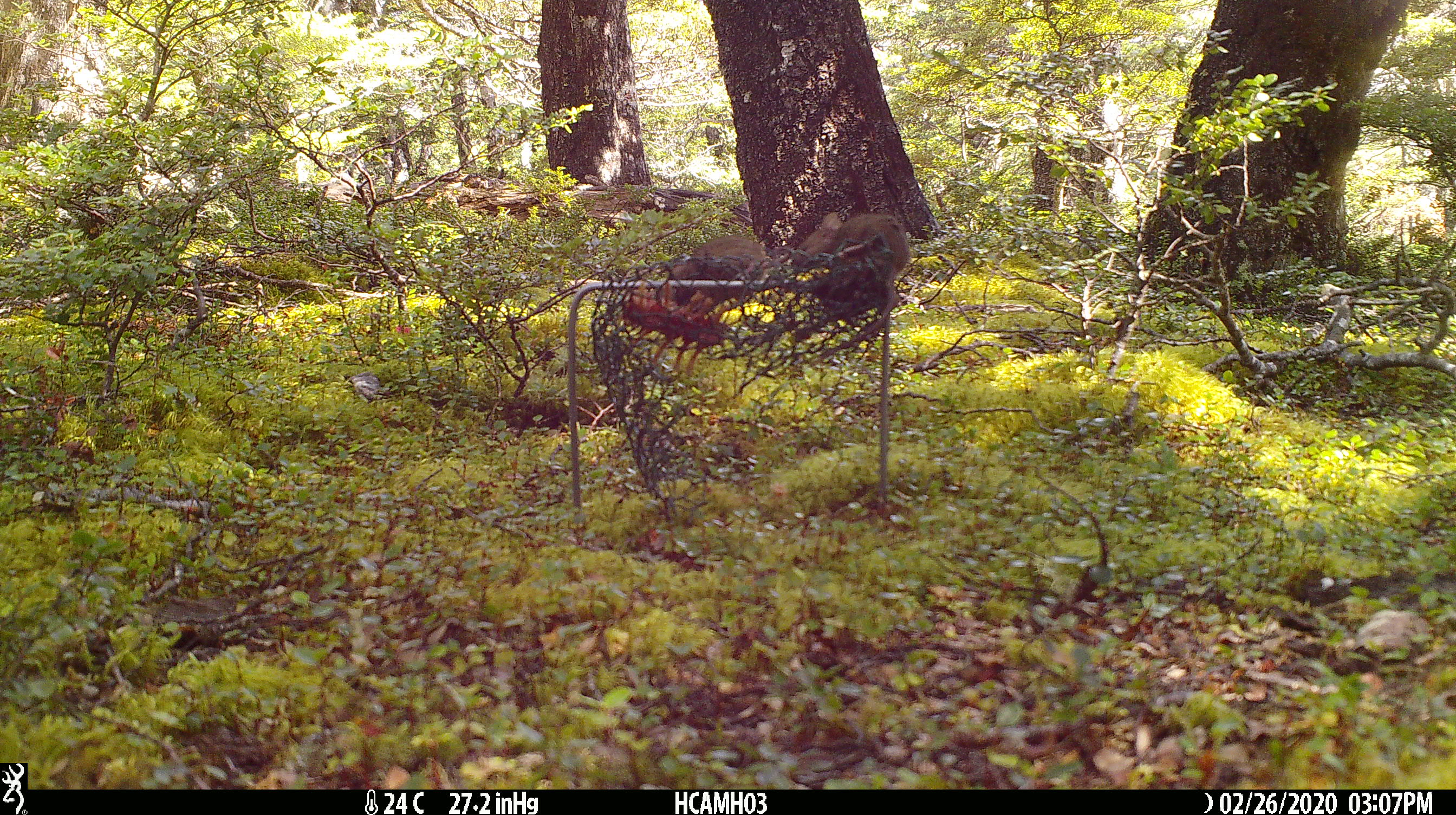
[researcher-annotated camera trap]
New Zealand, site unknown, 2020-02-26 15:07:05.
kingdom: Animalia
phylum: Chordata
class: Mammalia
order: Rodentia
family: Muridae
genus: Mus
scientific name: Mus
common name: mouse